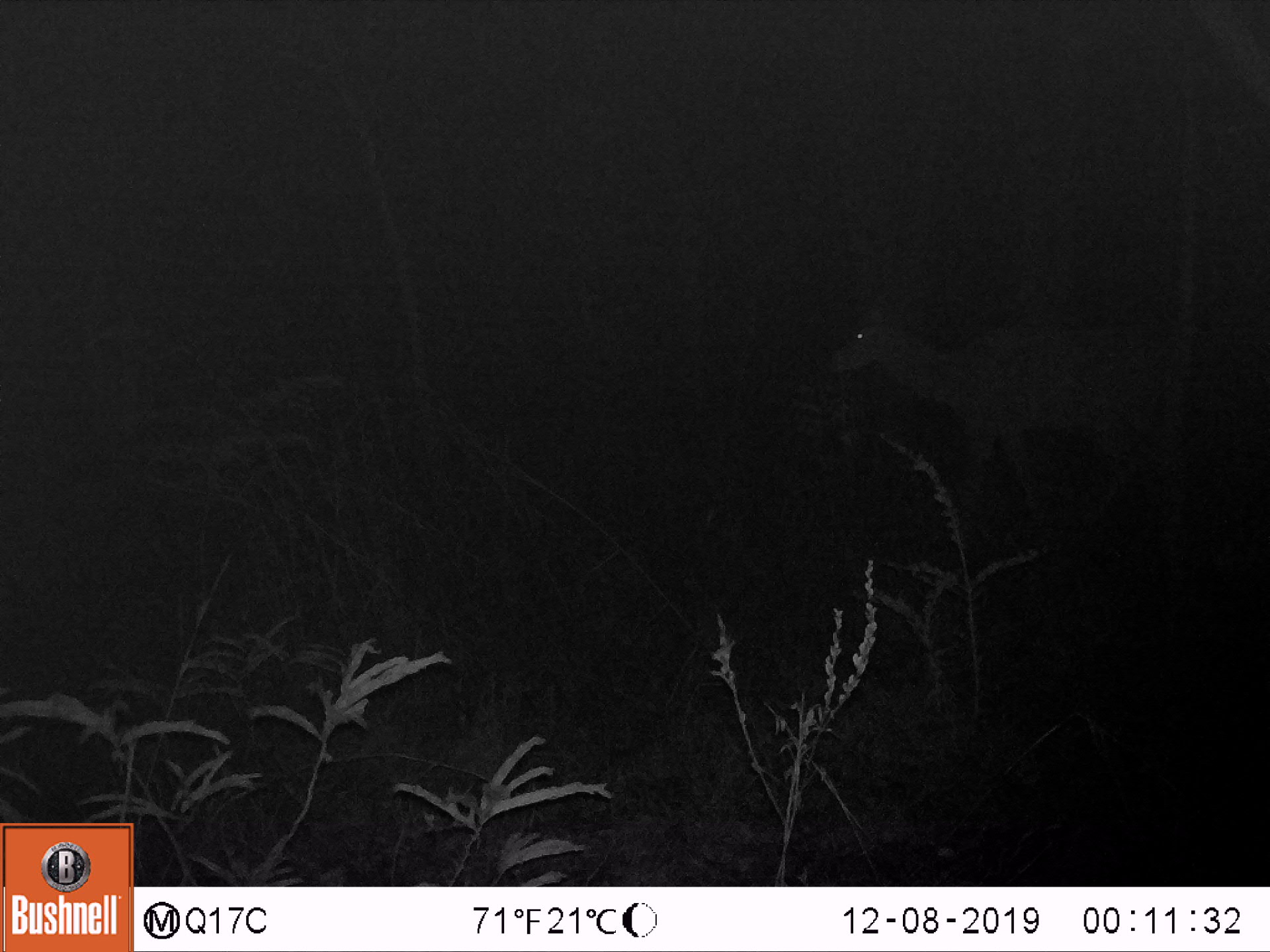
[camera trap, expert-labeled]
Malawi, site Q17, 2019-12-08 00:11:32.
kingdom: Animalia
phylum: Chordata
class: Mammalia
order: Artiodactyla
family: Bovidae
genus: Tragelaphus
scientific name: Tragelaphus strepsiceros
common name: greater kudu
Greater kudu (Tragelaphus strepsiceros), count 1.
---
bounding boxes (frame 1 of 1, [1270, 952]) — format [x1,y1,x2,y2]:
greater kudu: [811,284,1206,522]